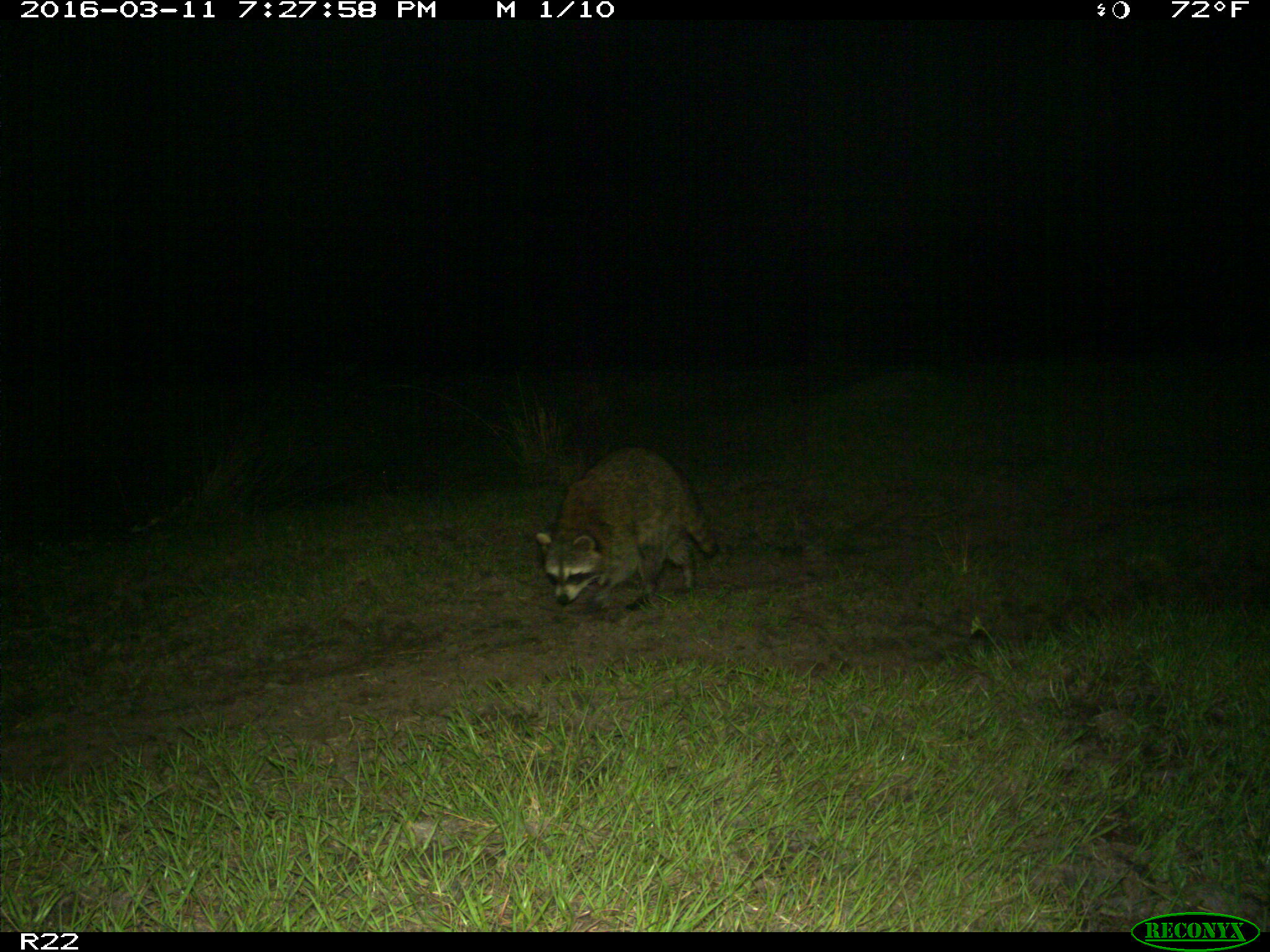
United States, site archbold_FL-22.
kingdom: Animalia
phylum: Chordata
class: Mammalia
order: Carnivora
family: Procyonidae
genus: Procyon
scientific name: Procyon lotor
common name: common raccoon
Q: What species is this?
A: Procyon lotor (common raccoon).